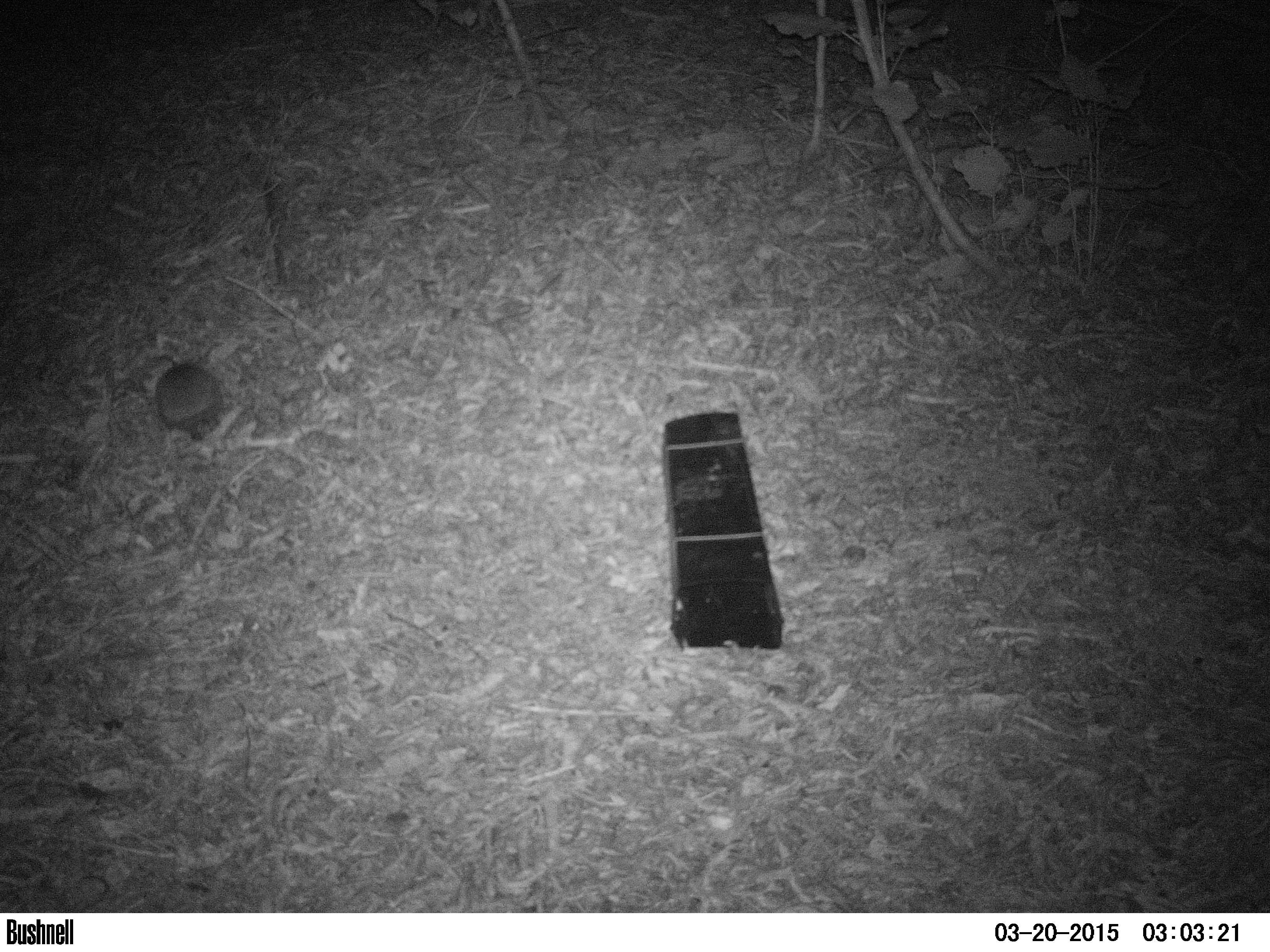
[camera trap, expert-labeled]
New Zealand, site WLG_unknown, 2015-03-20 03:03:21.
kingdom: Animalia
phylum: Chordata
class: Mammalia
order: Eulipotyphla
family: Erinaceidae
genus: Erinaceus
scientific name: Erinaceus europaeus europaeus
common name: european hedgehog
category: hedgehog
Hedgehog (european hedgehog) (Erinaceus europaeus europaeus).